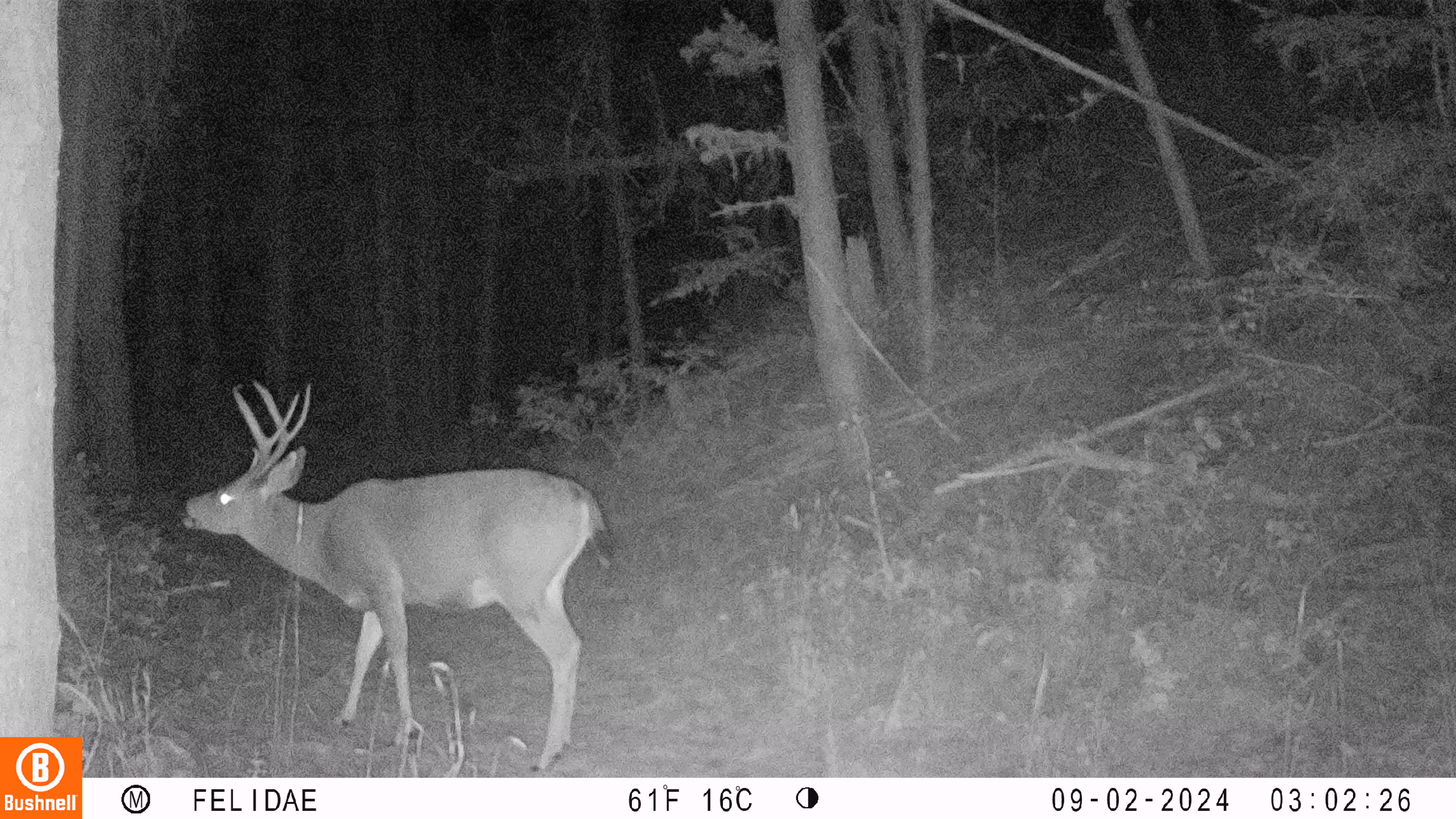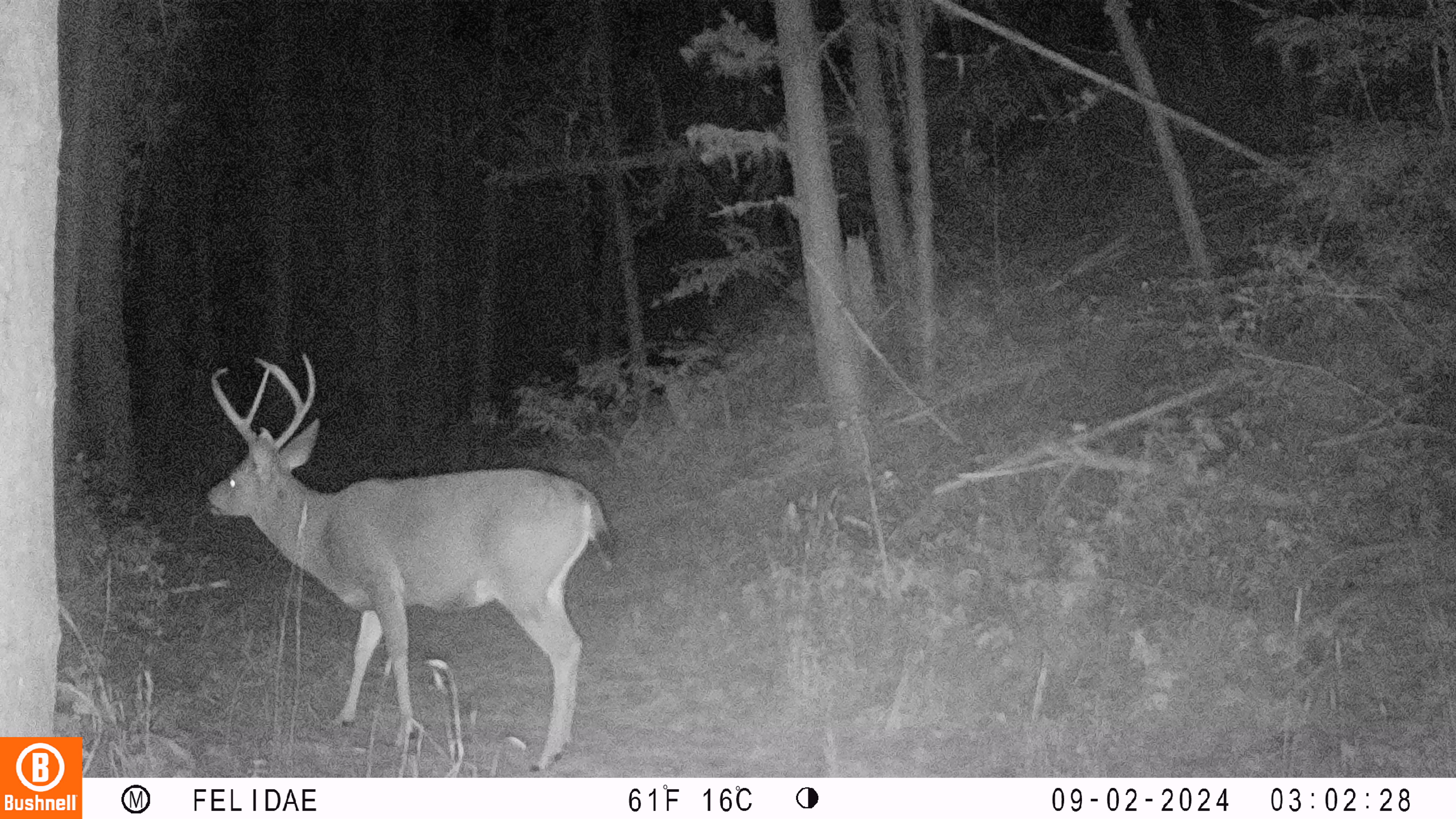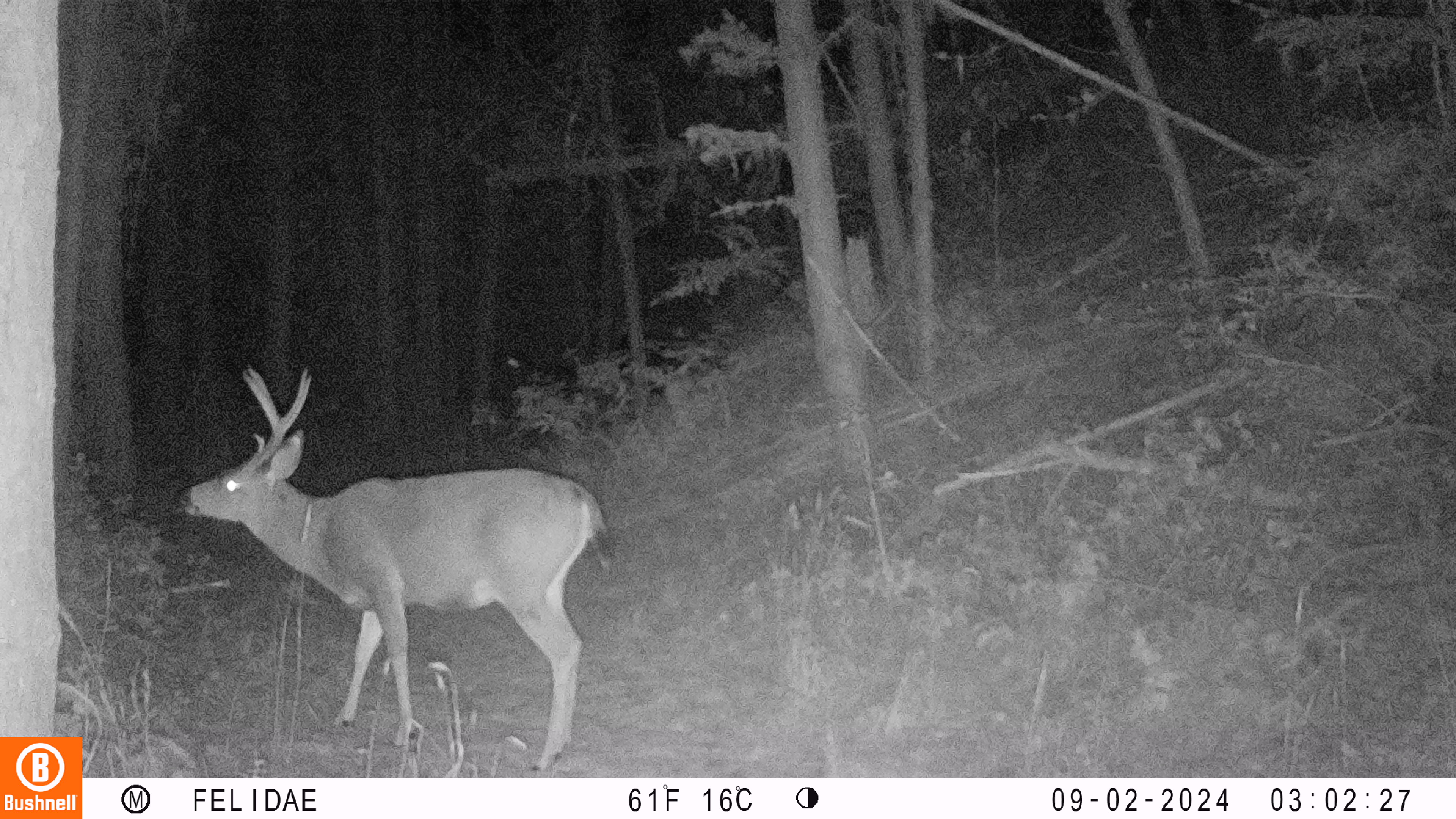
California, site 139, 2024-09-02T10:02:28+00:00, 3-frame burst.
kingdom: Animalia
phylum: Chordata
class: Mammalia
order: Artiodactyla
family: Cervidae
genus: Odocoileus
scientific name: Odocoileus hemionus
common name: mule deer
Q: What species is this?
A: Mule deer (Odocoileus hemionus).